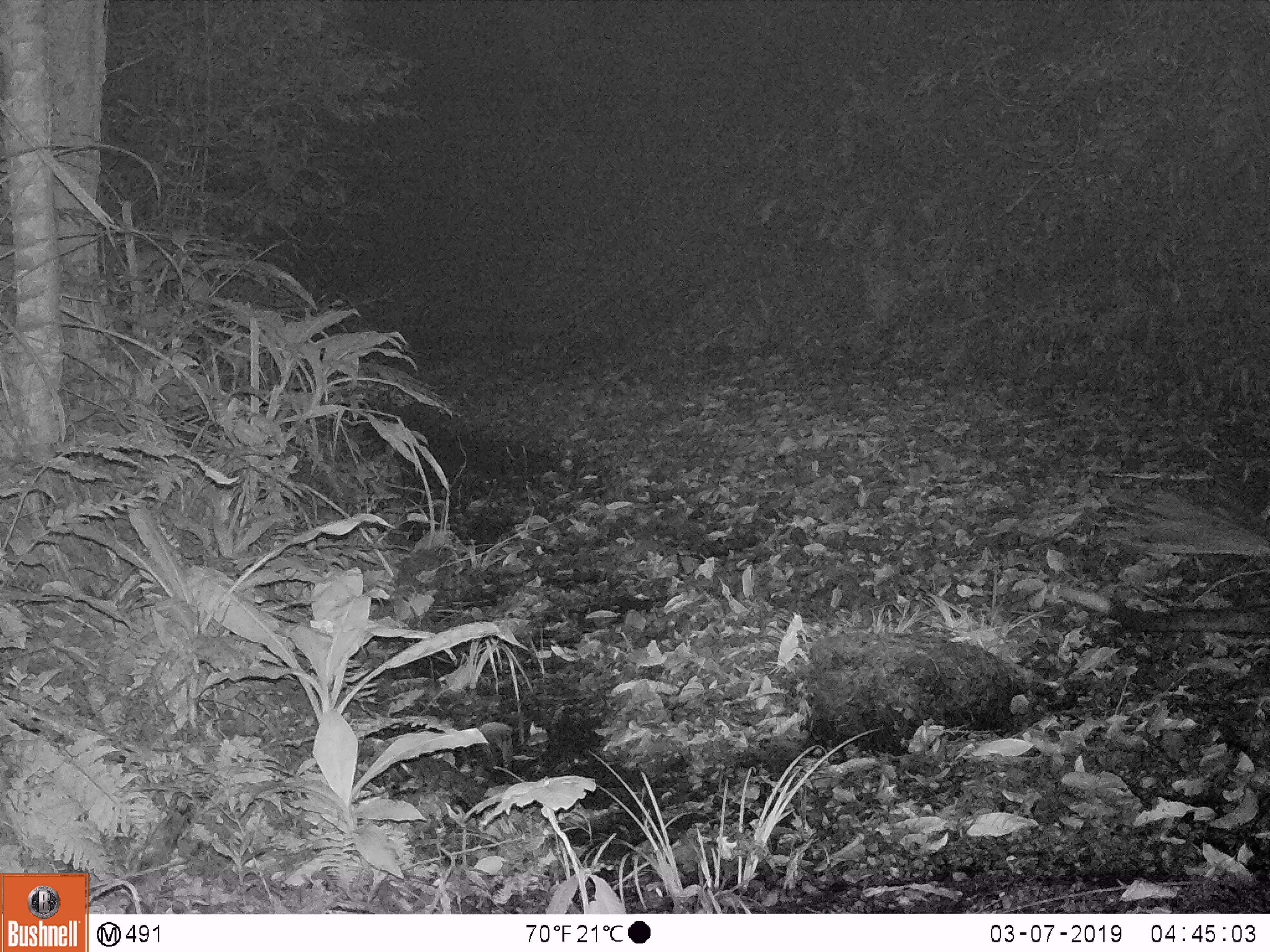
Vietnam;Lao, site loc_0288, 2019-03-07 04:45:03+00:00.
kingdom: Animalia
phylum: Chordata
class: Mammalia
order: Carnivora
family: Viverridae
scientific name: Paradoxurinae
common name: palm civet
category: unidentified palm civet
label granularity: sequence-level